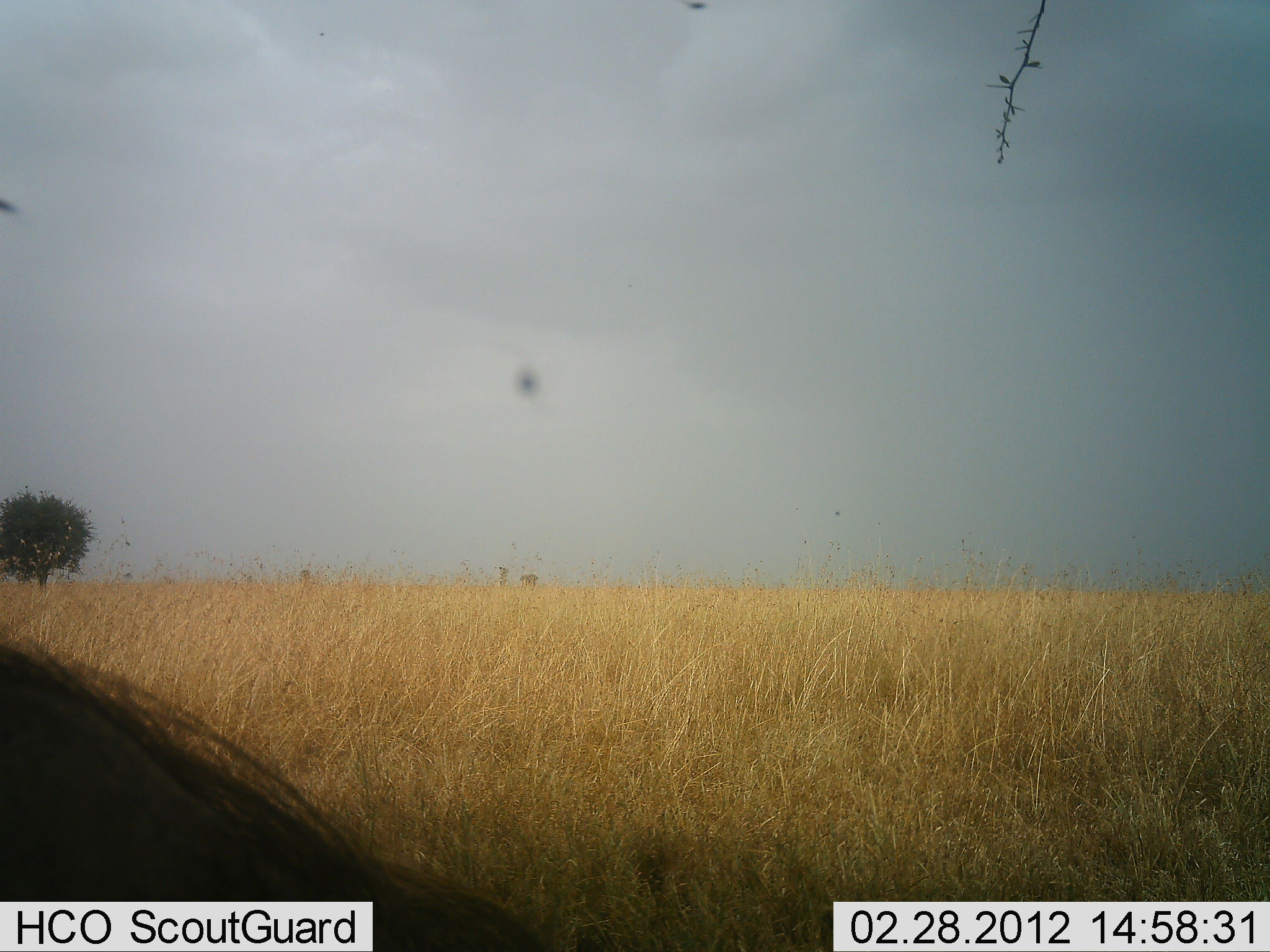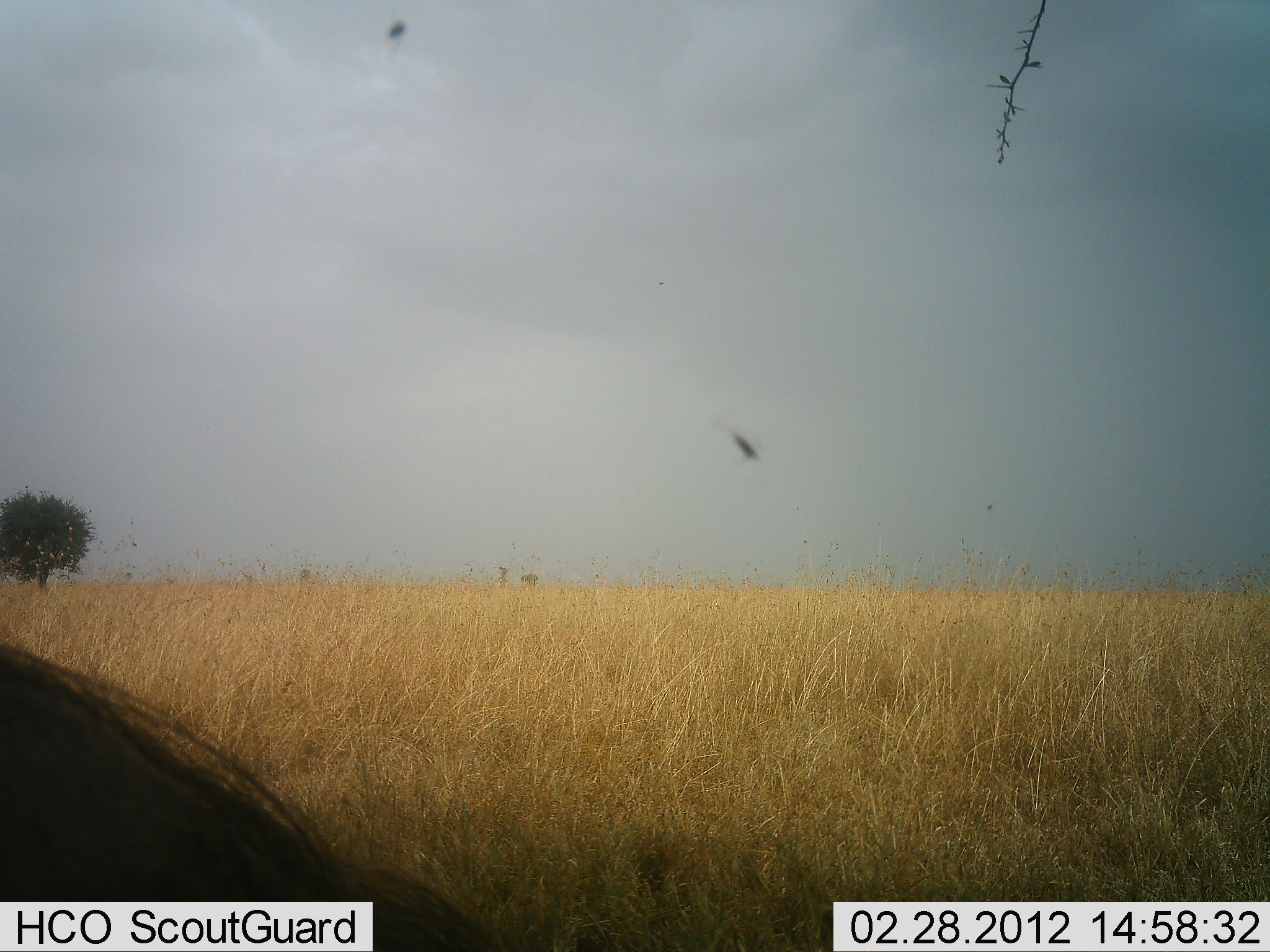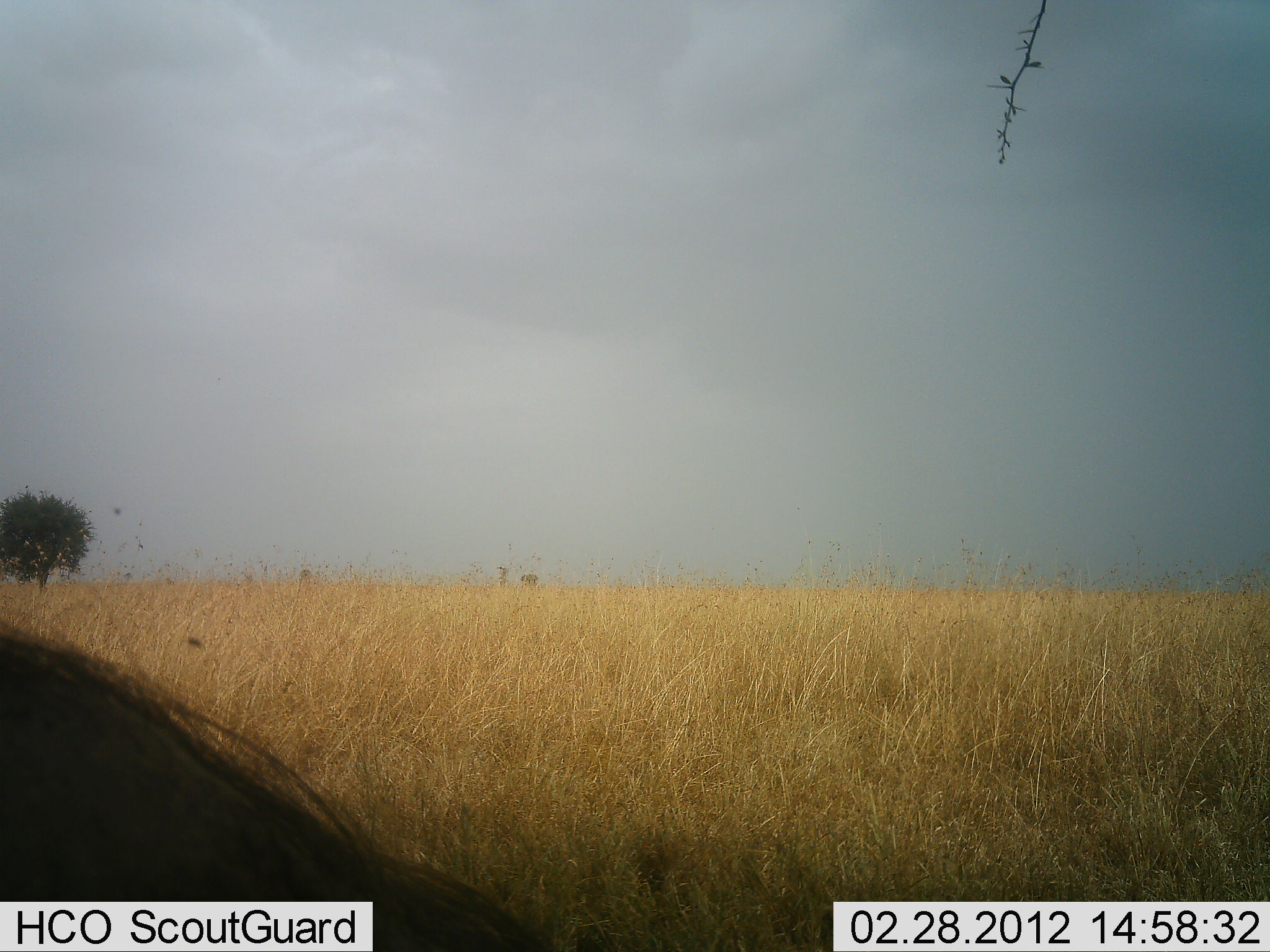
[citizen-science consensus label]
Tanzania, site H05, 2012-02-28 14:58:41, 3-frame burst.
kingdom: Animalia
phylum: Chordata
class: Mammalia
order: Artiodactyla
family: Suidae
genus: Phacochoerus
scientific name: Phacochoerus africanus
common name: warthog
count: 1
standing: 58%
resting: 17%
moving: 17%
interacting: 0%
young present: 0%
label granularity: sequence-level